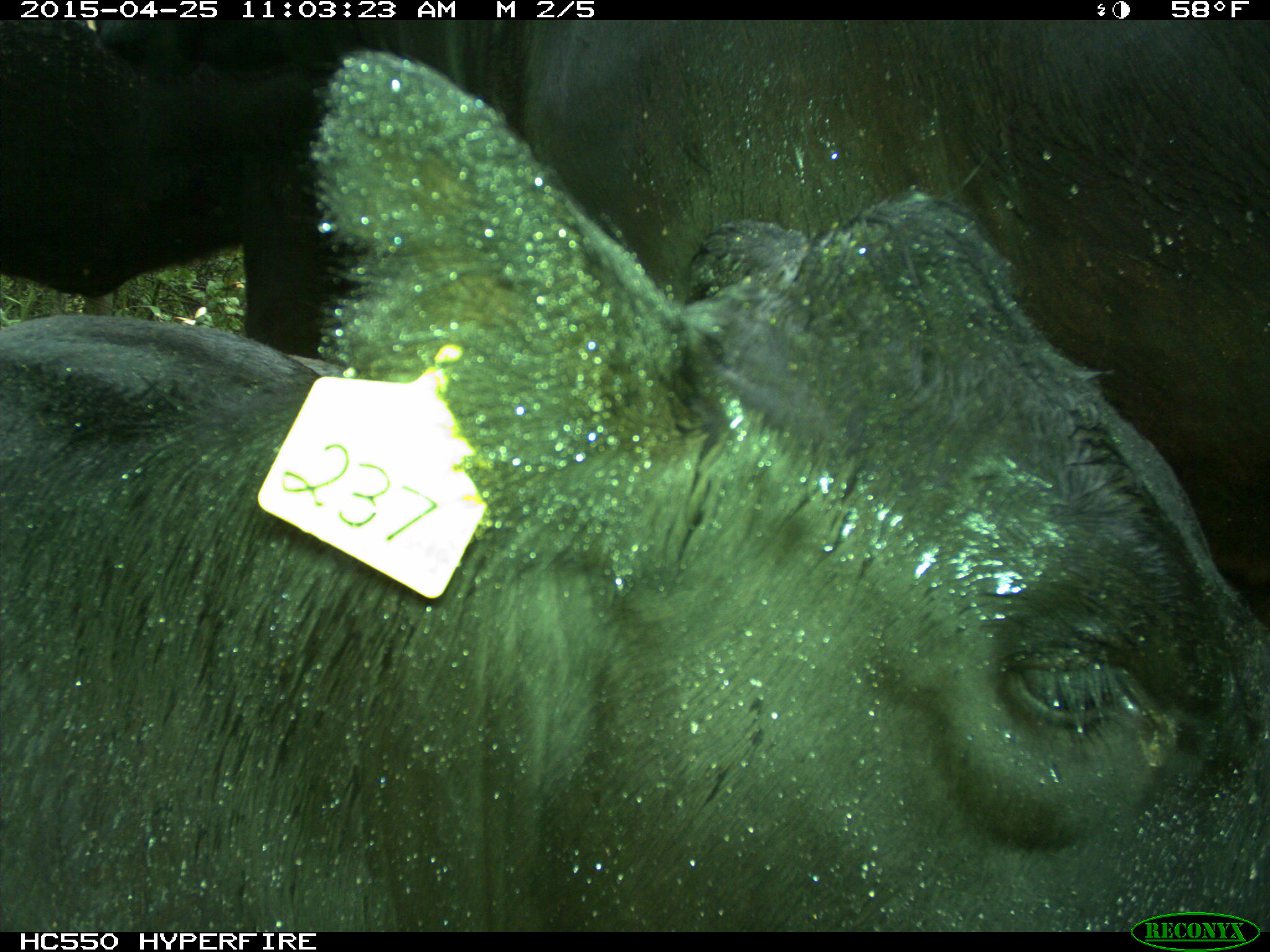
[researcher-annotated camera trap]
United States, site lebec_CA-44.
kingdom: Animalia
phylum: Chordata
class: Mammalia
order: Artiodactyla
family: Suidae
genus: Sus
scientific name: Sus scrofa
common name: wild boar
Sus scrofa (wild boar).